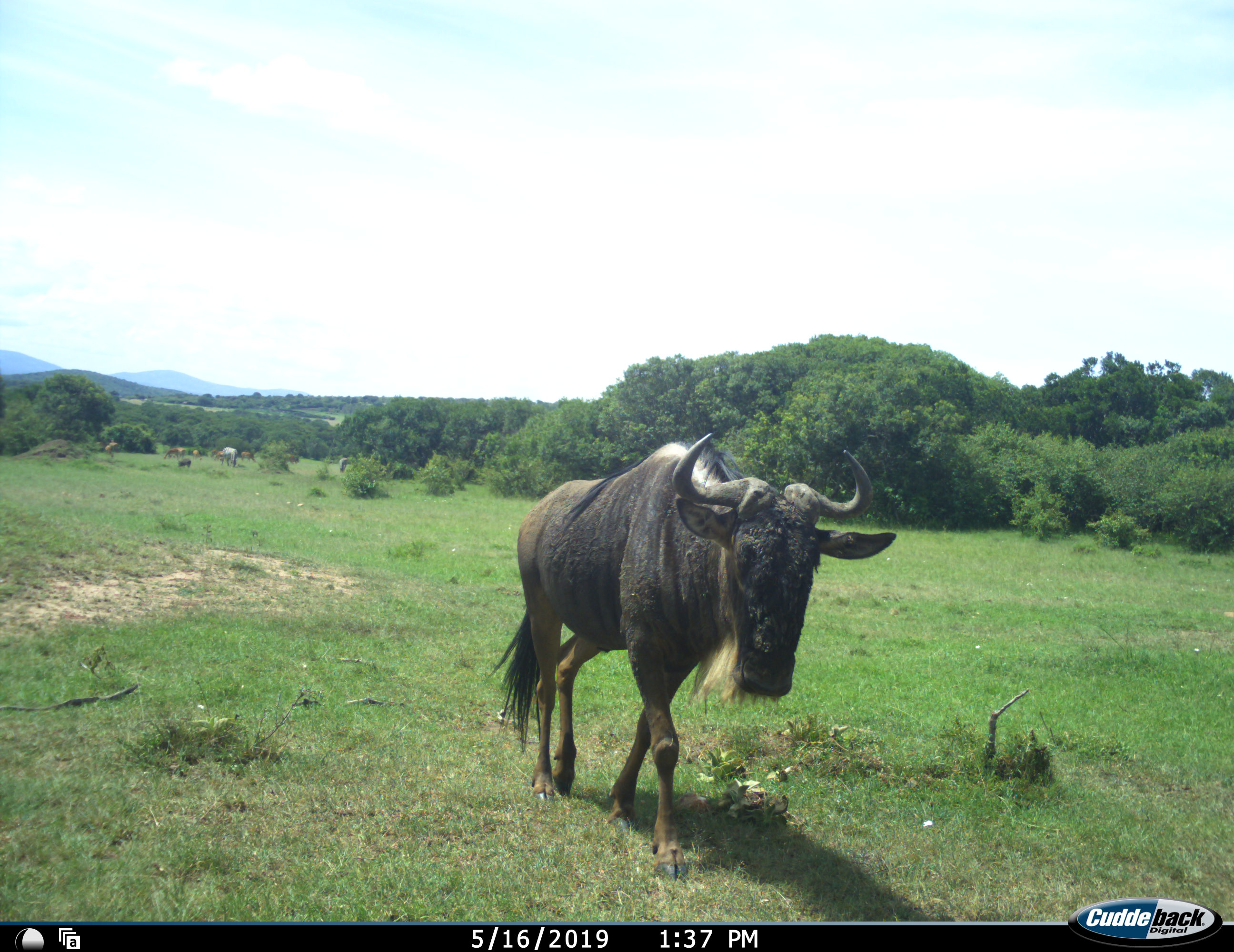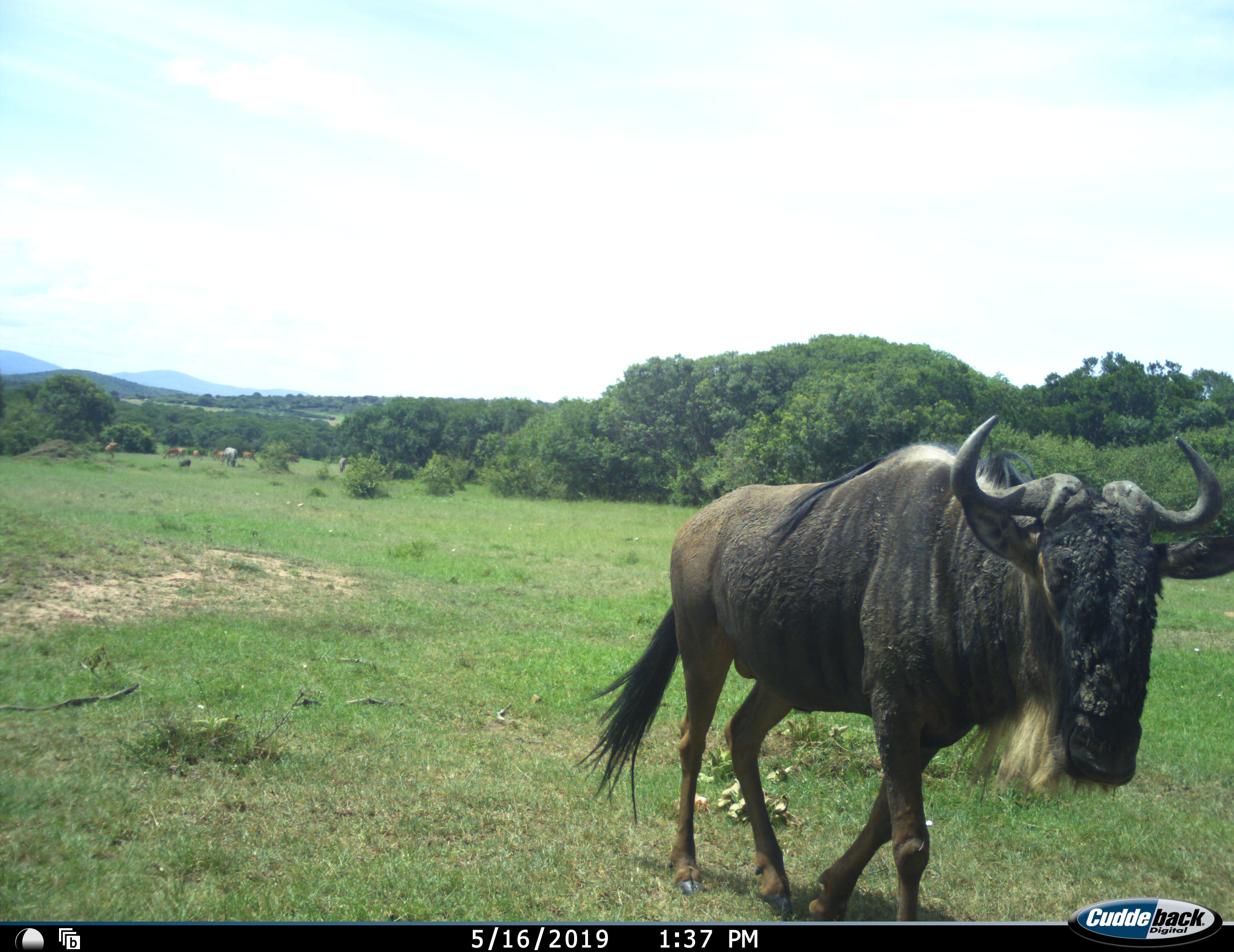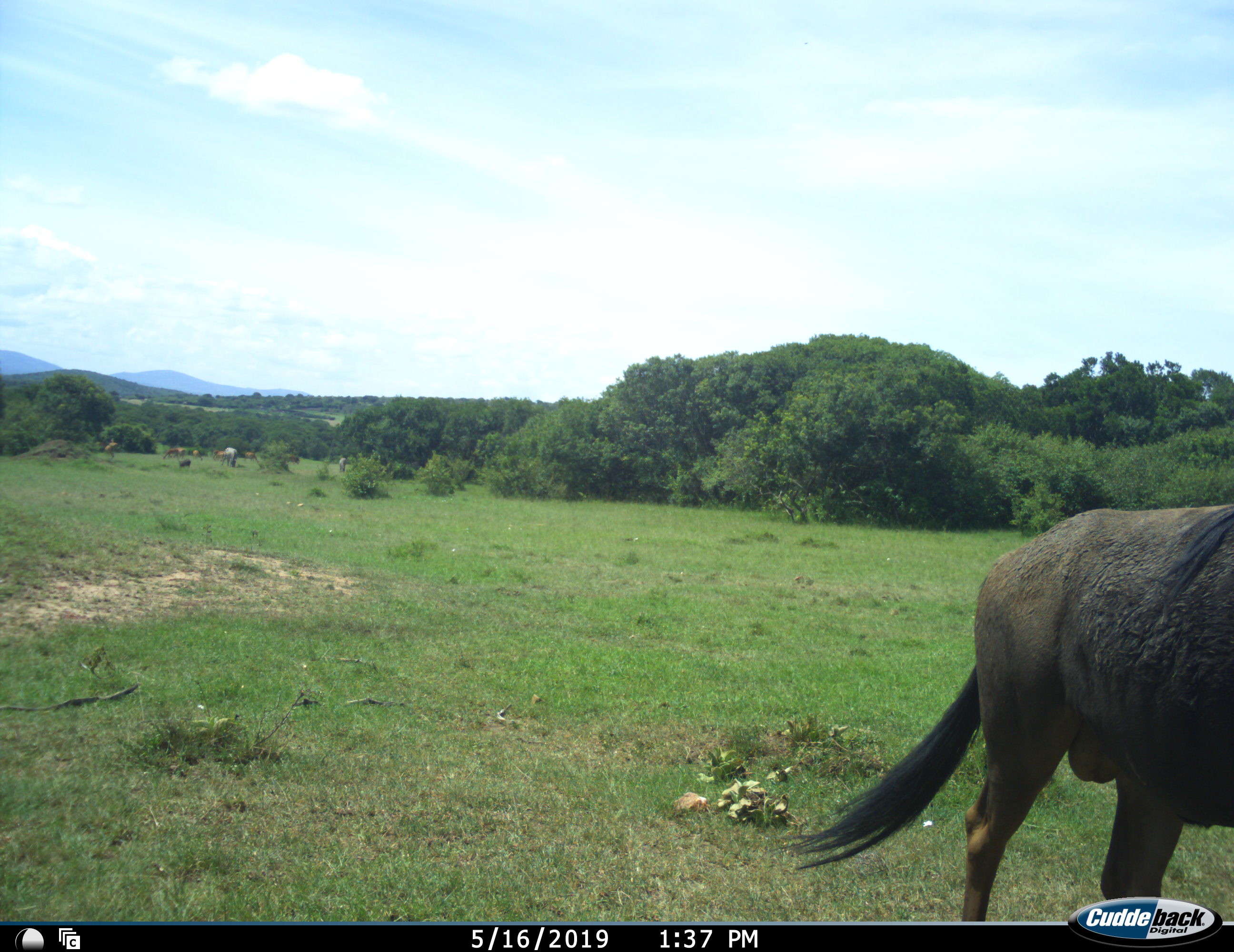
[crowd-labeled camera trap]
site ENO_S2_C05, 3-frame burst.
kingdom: Animalia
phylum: Chordata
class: Mammalia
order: Artiodactyla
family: Bovidae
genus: Connochaetes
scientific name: Connochaetes taurinus taurinus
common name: blue wildebeest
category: wildebeestblue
Wildebeestblue (blue wildebeest) (Connochaetes taurinus taurinus), count 1. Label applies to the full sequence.